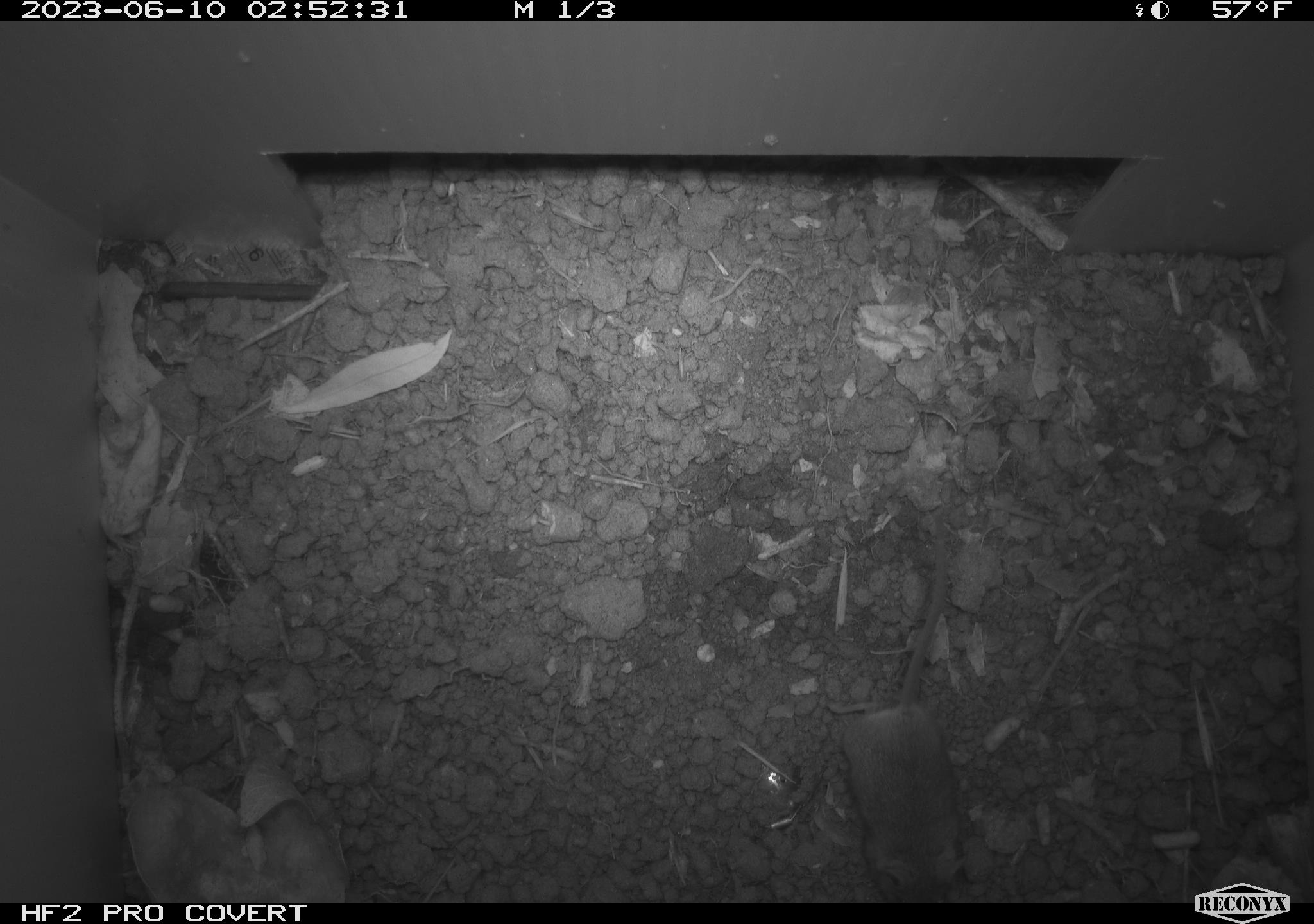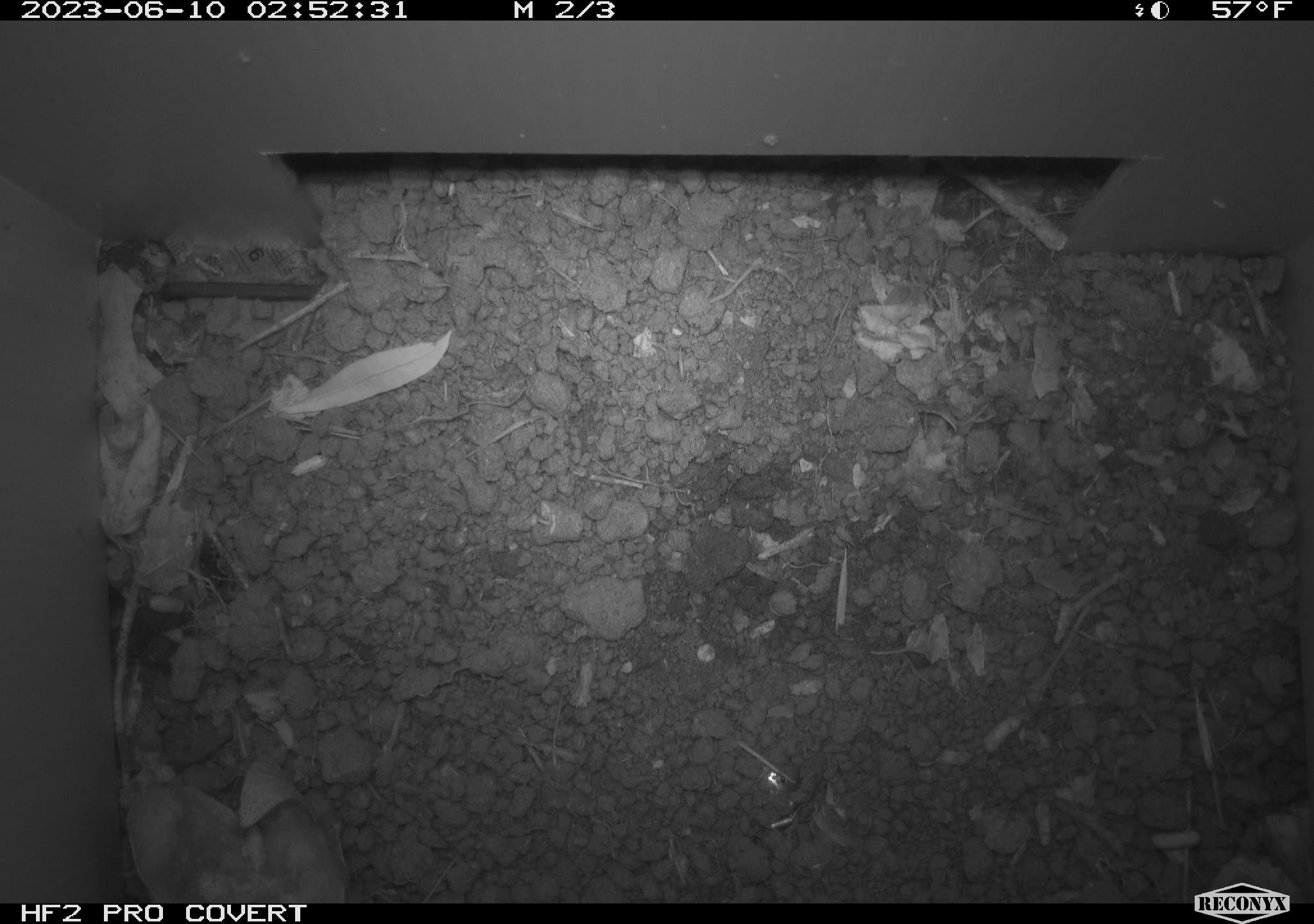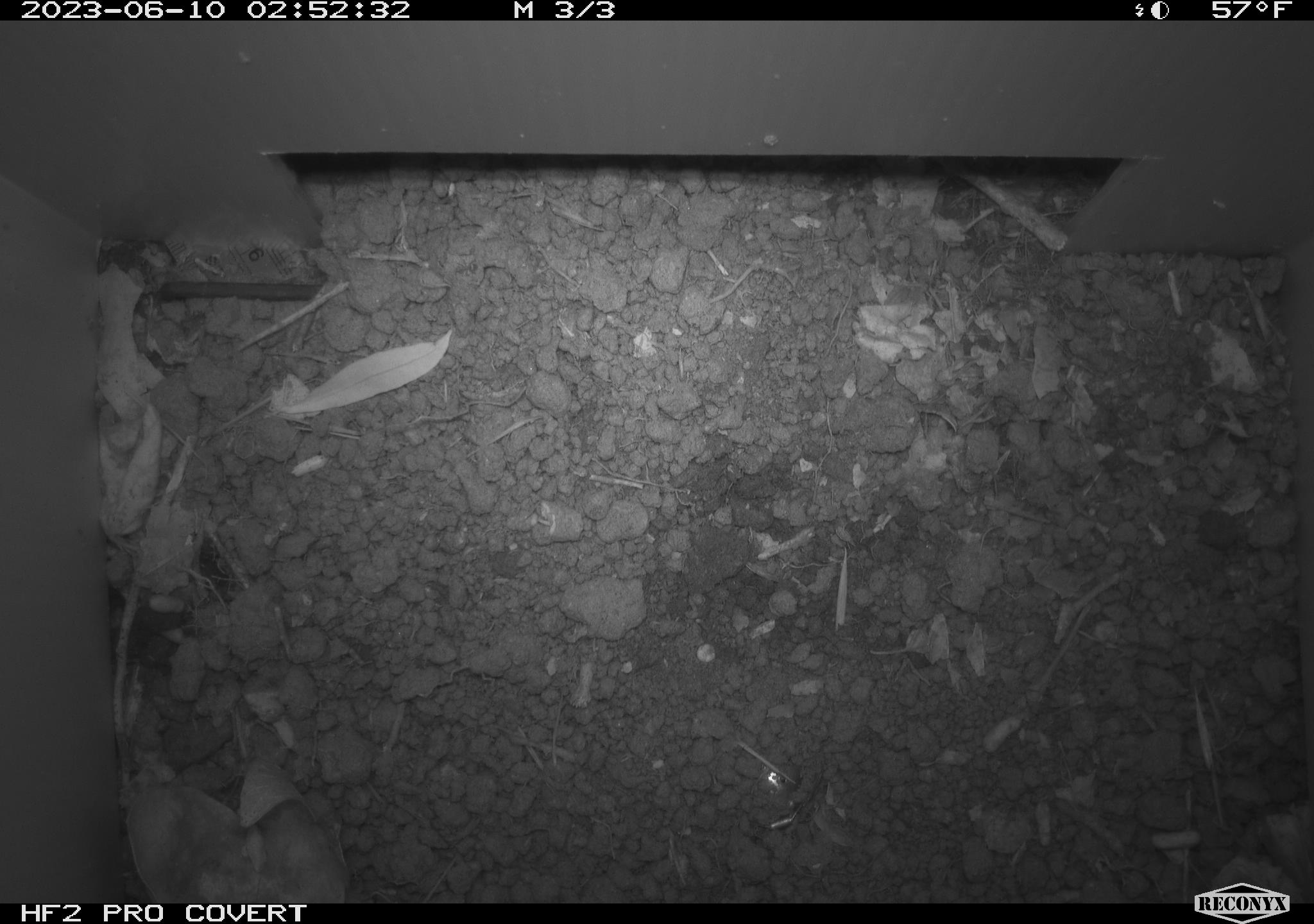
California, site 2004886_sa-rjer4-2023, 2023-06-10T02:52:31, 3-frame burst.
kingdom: Animalia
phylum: Chordata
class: Mammalia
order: Rodentia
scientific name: Rodentia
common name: mouse species